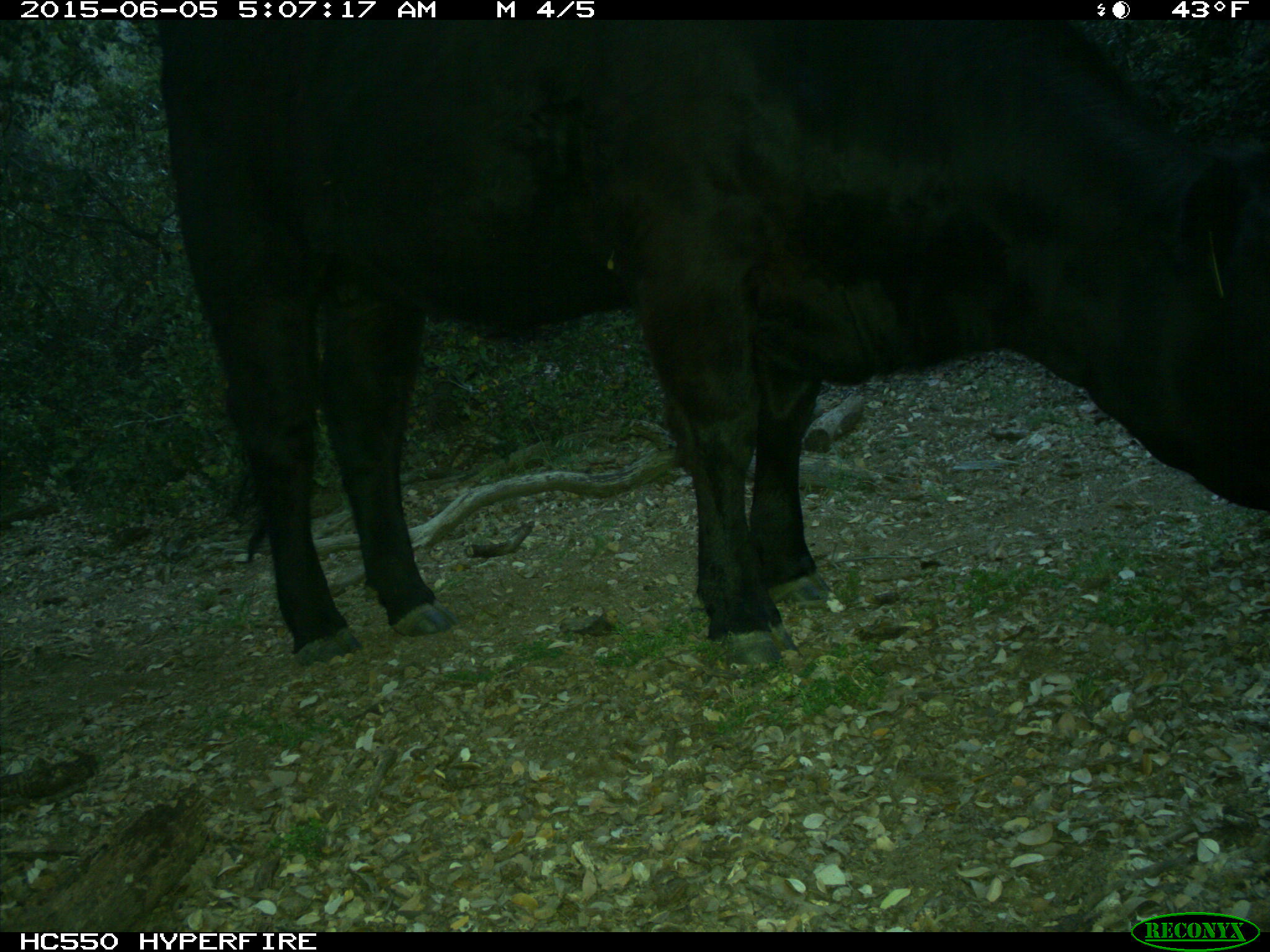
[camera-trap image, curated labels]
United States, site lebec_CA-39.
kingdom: Animalia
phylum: Chordata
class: Mammalia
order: Artiodactyla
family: Bovidae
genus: Bos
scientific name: Bos taurus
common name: domestic cow